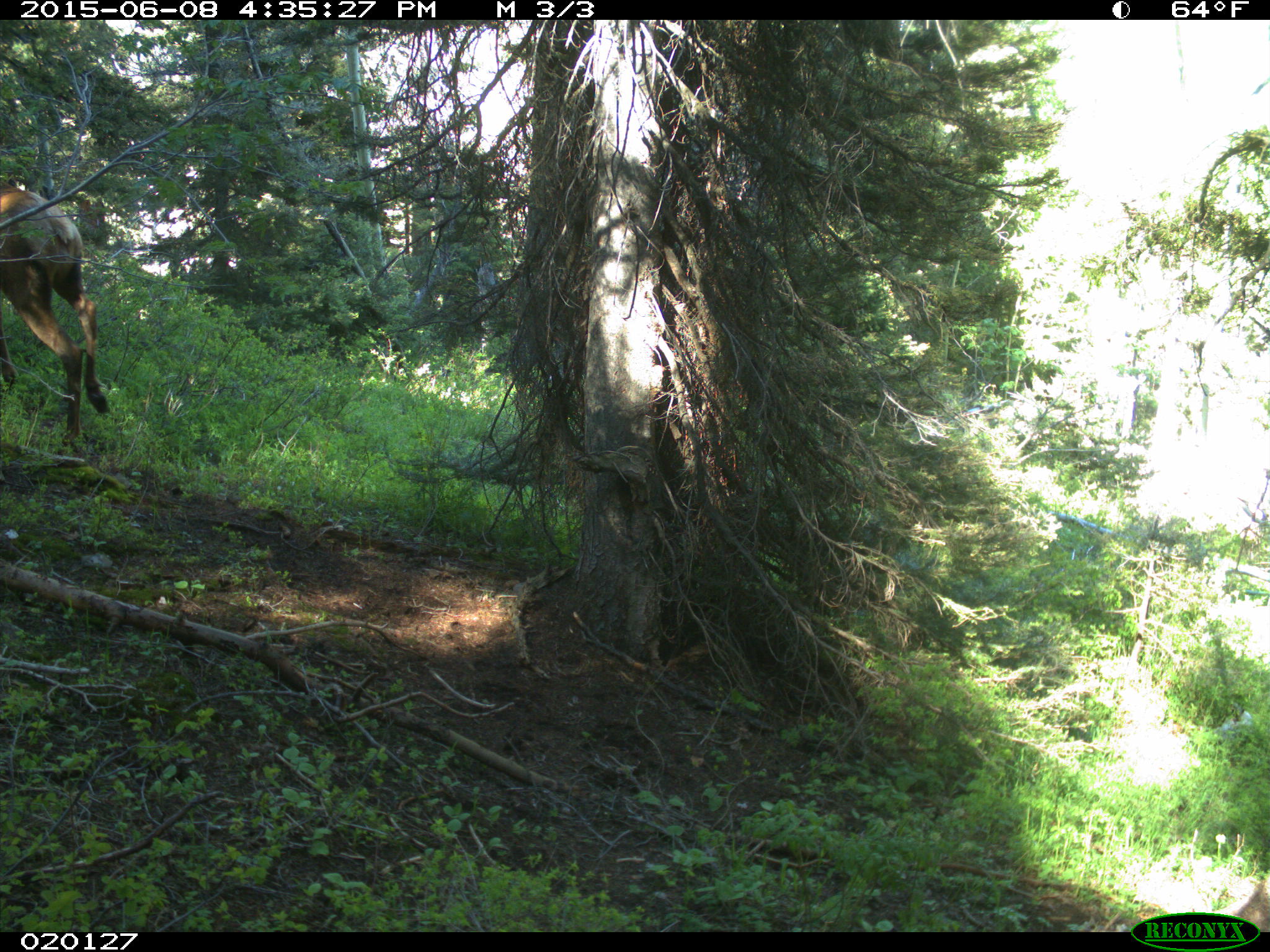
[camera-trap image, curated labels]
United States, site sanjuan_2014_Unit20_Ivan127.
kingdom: Animalia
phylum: Chordata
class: Mammalia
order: Artiodactyla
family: Cervidae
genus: Cervus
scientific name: Cervus elaphus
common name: red deer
Cervus elaphus (red deer).